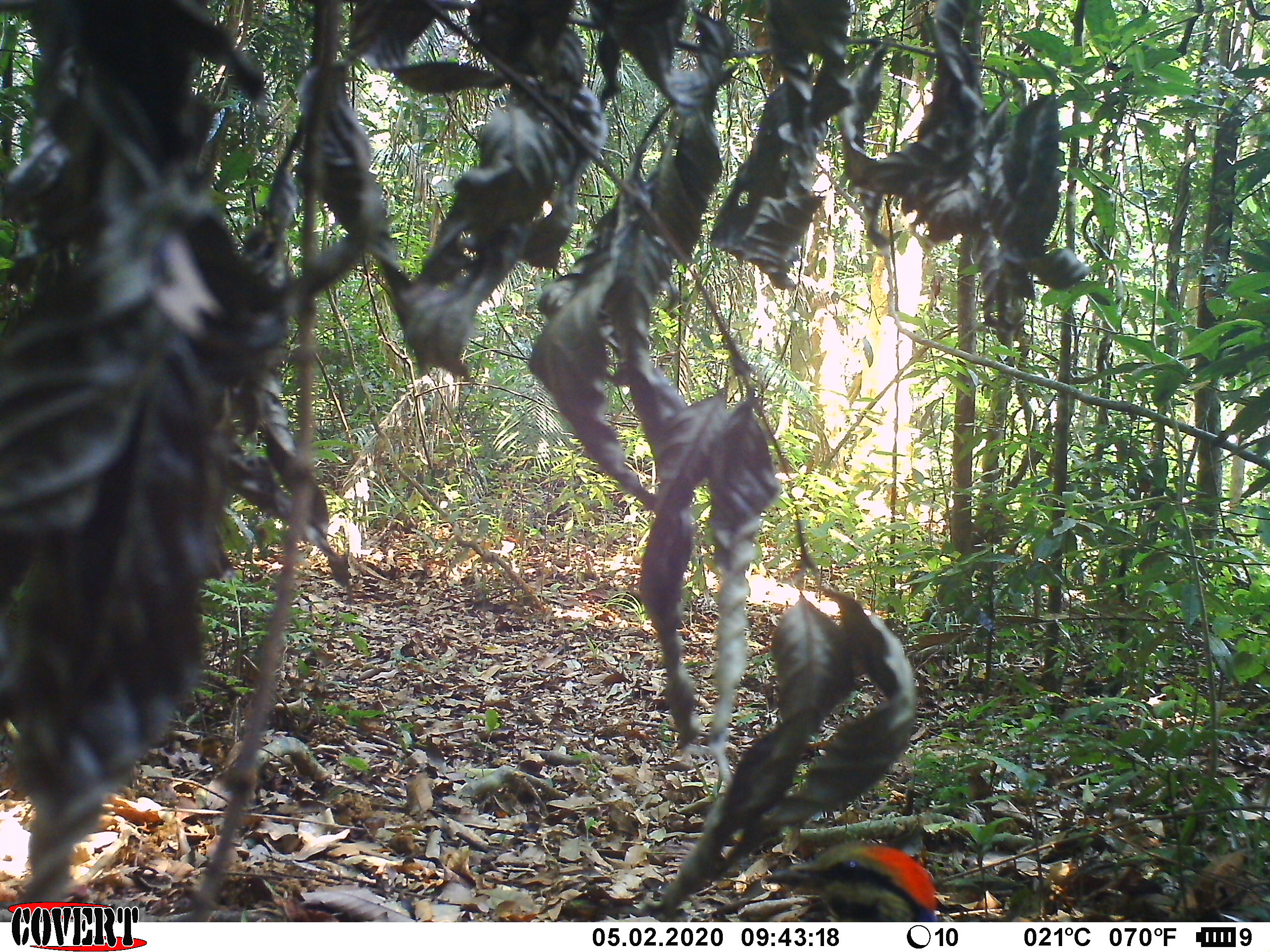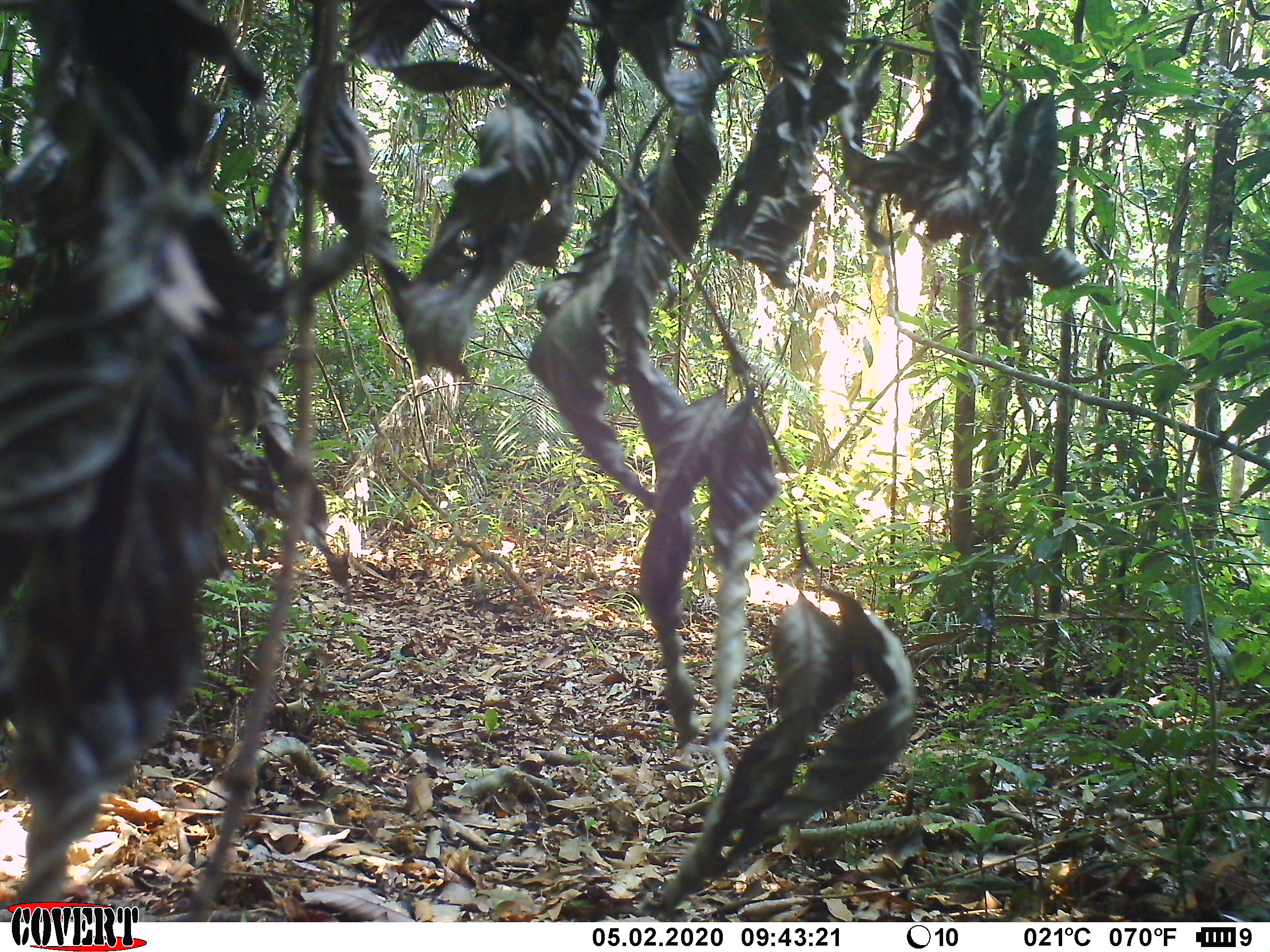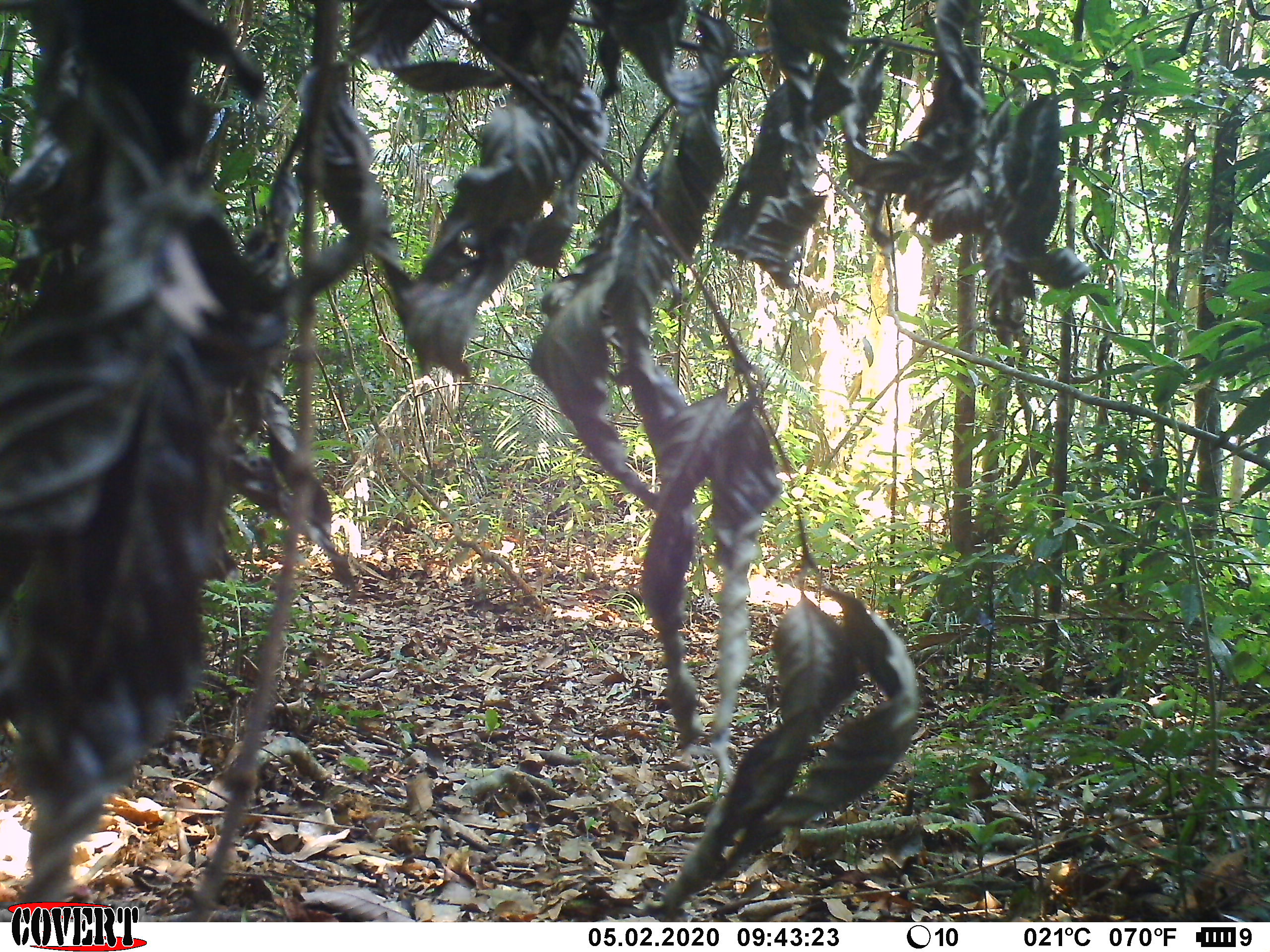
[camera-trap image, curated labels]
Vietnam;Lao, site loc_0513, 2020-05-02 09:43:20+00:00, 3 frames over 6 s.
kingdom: Animalia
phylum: Chordata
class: Aves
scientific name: Aves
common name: bird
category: unidentified bird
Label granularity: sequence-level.